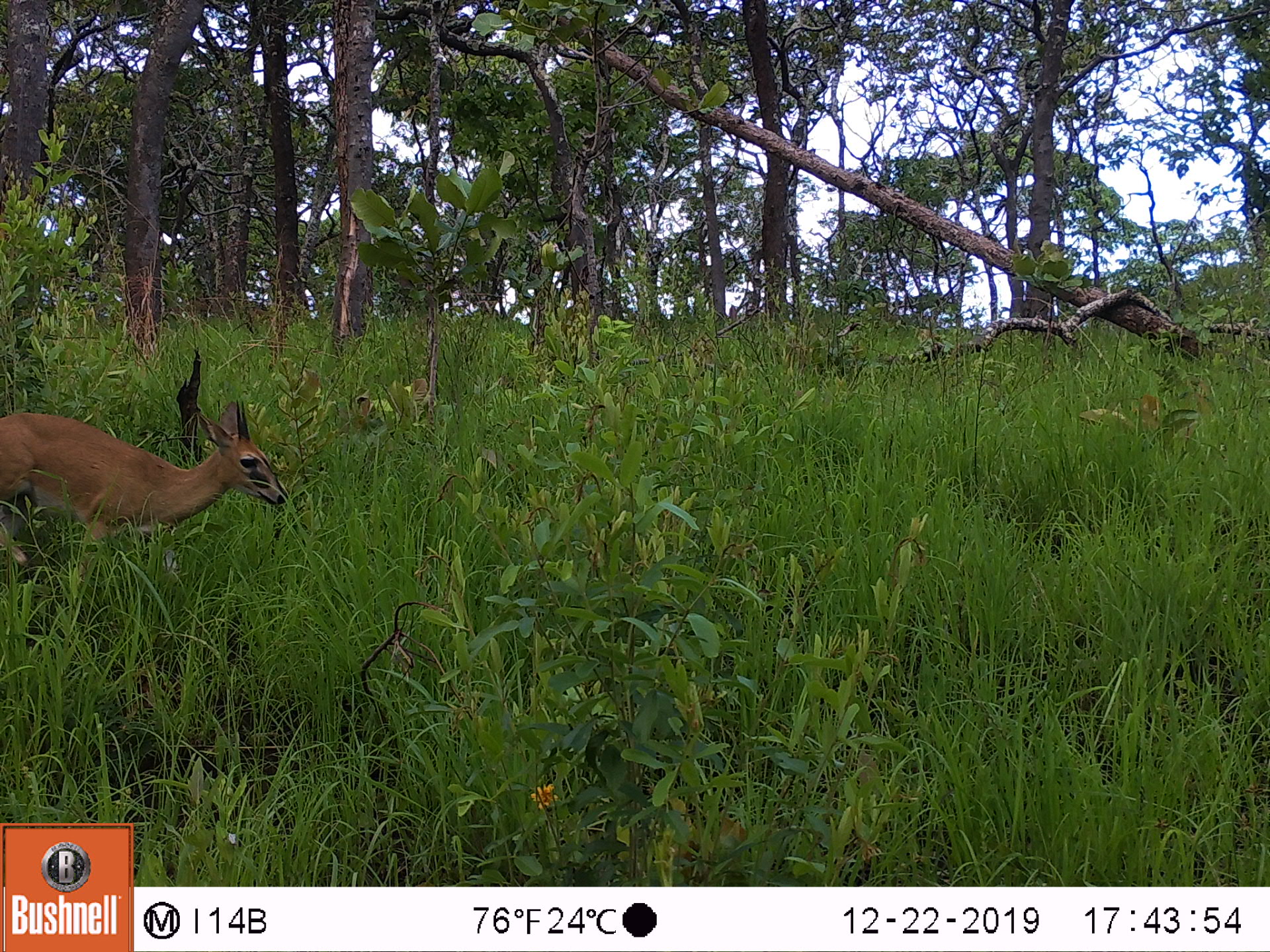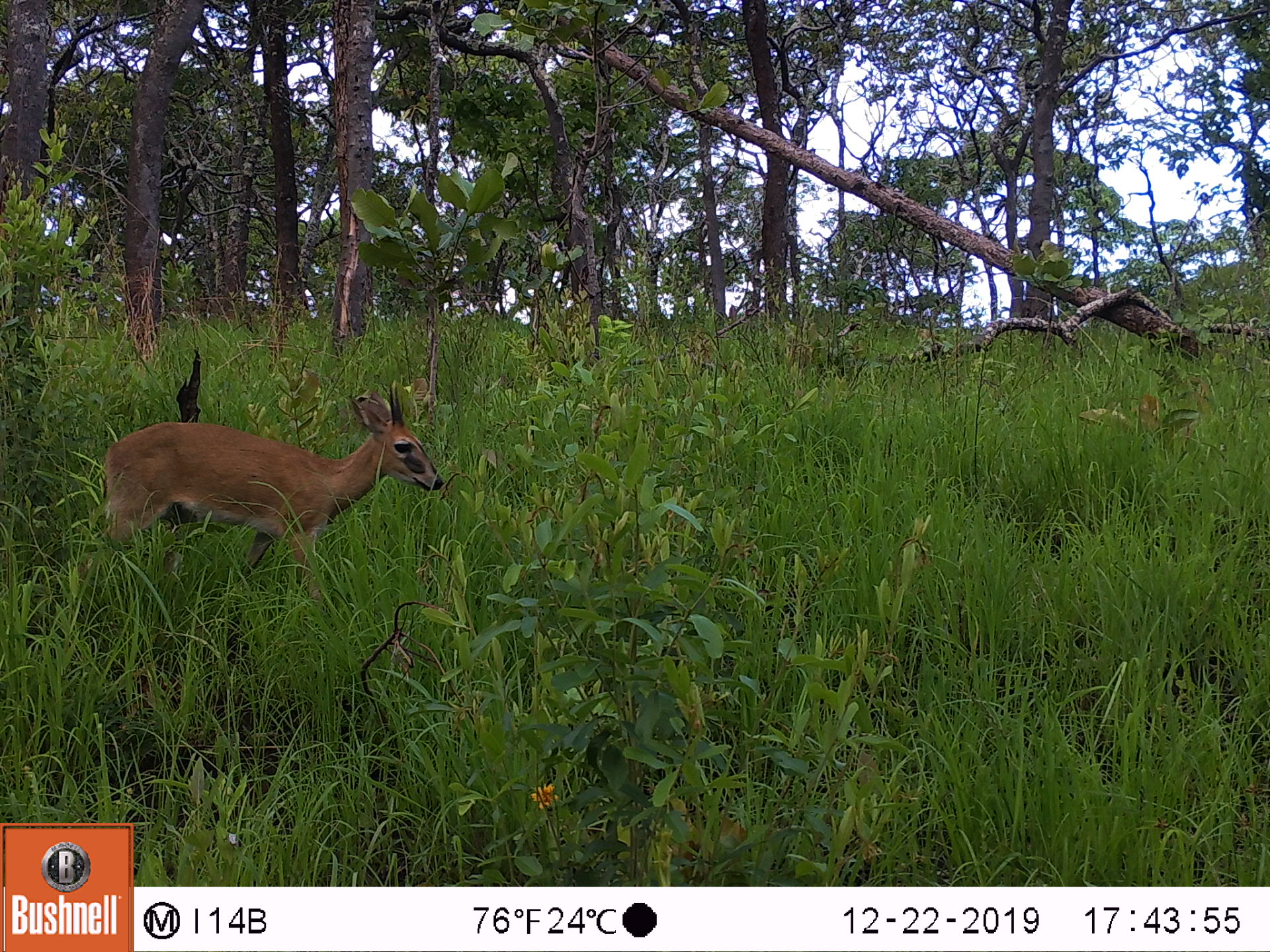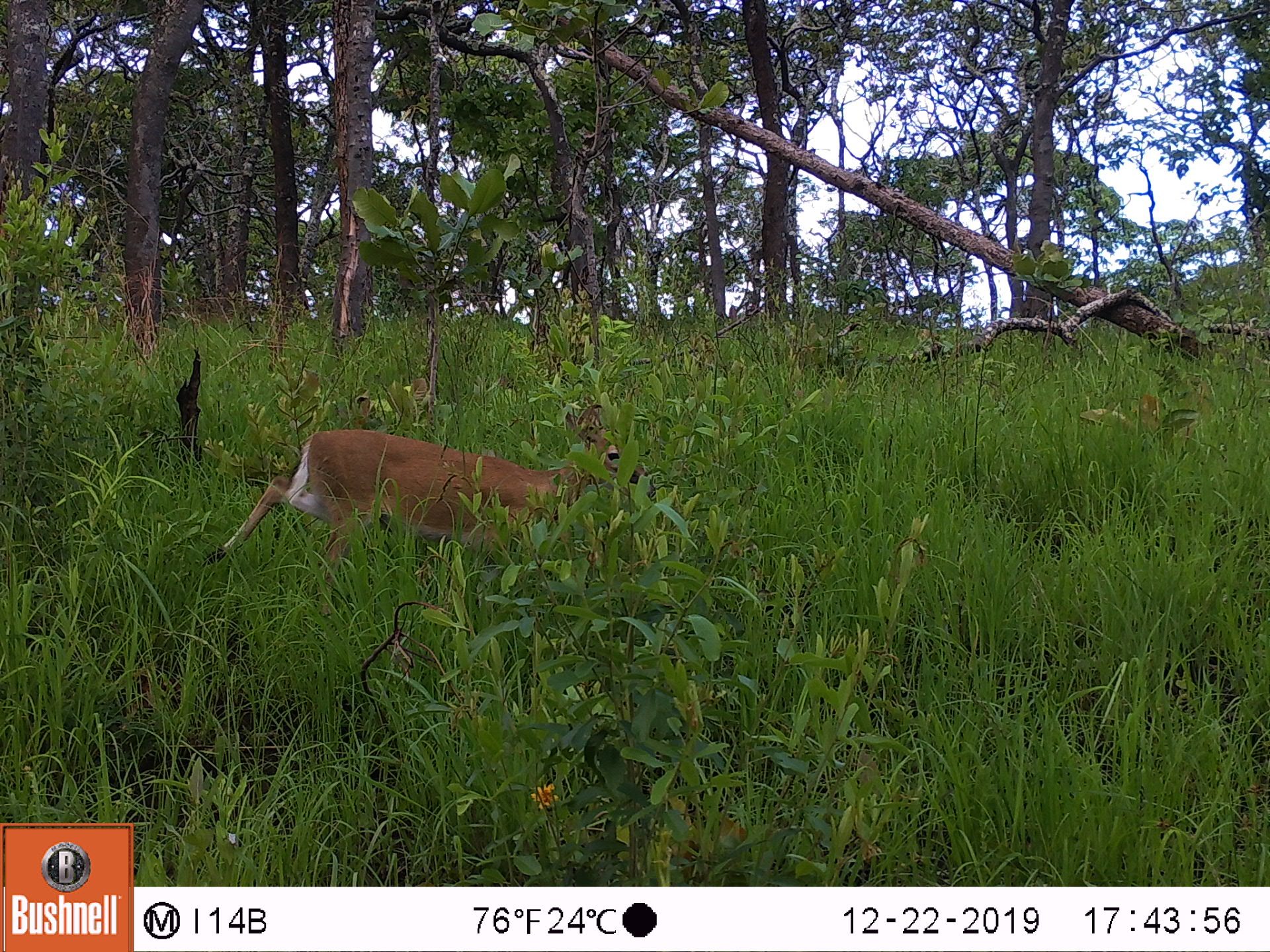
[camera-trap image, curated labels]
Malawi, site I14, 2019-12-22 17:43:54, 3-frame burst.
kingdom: Animalia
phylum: Chordata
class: Mammalia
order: Artiodactyla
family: Bovidae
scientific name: Antilopinae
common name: small antelope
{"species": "small antelope (Antilopinae)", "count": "1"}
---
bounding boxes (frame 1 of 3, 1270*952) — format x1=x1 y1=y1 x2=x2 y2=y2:
small antelope: x1=5 y1=394 x2=289 y2=584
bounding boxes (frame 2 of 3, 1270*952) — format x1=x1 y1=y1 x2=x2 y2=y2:
small antelope: x1=69 y1=373 x2=450 y2=591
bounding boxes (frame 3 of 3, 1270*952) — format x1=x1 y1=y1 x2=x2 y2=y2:
small antelope: x1=195 y1=391 x2=653 y2=586